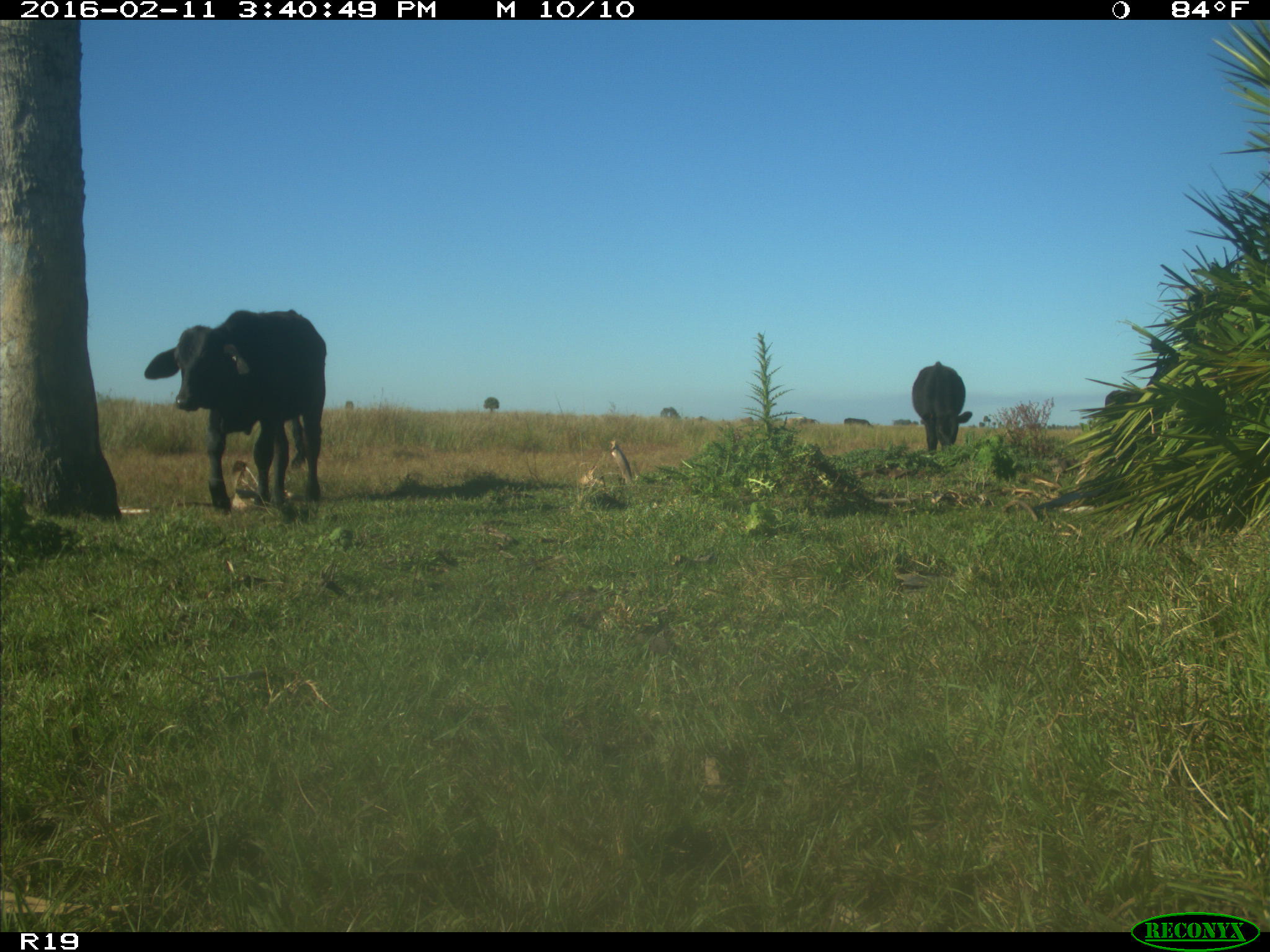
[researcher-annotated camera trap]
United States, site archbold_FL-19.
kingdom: Animalia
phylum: Chordata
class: Mammalia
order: Artiodactyla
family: Bovidae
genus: Bos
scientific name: Bos taurus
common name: domestic cow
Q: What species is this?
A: Bos taurus (domestic cow).